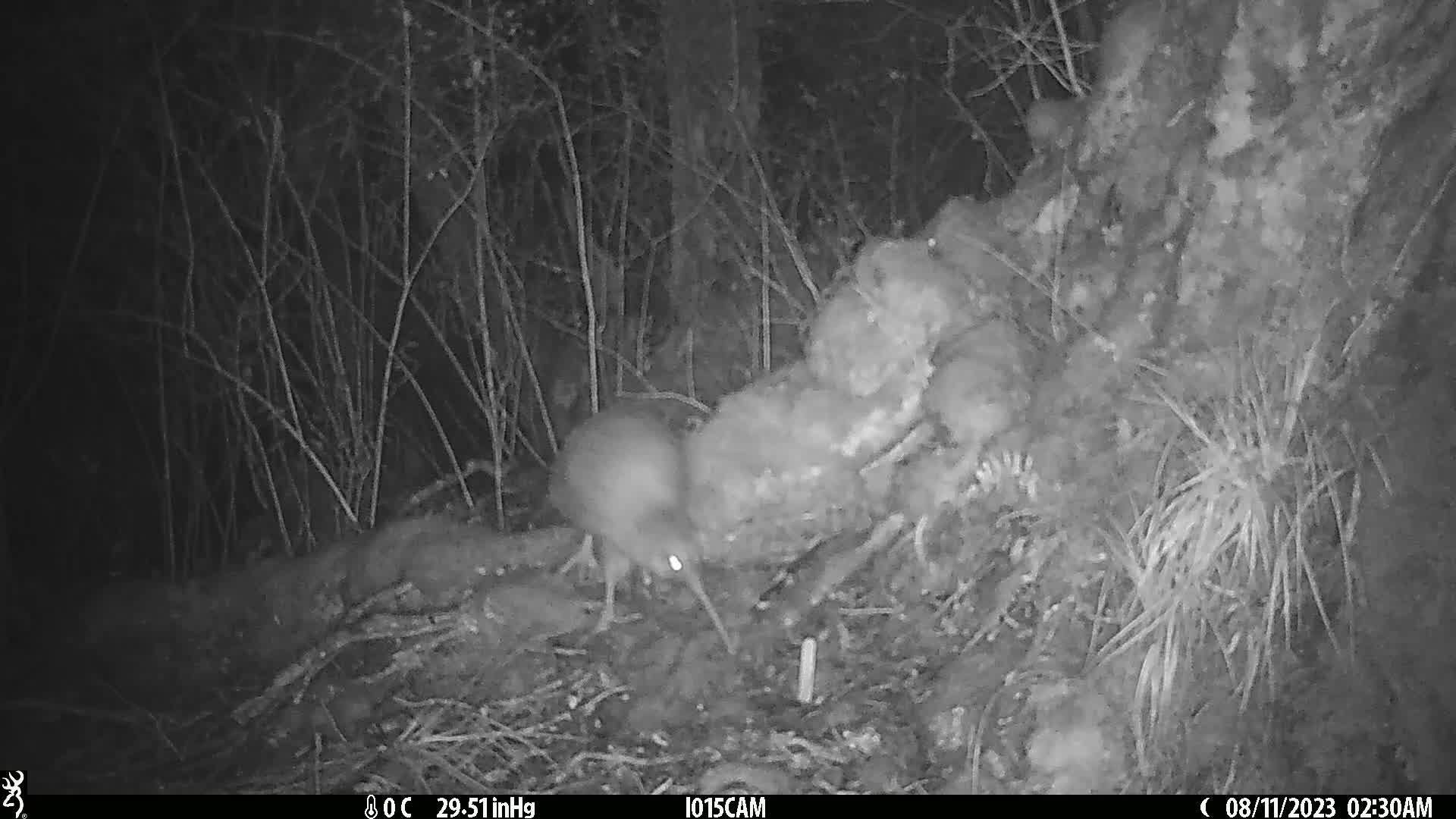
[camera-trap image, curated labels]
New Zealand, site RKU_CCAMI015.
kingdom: Animalia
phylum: Chordata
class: Aves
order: Apterygiformes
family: Apterygidae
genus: Apteryx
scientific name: Apteryx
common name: kiwi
Kiwi (Apteryx).